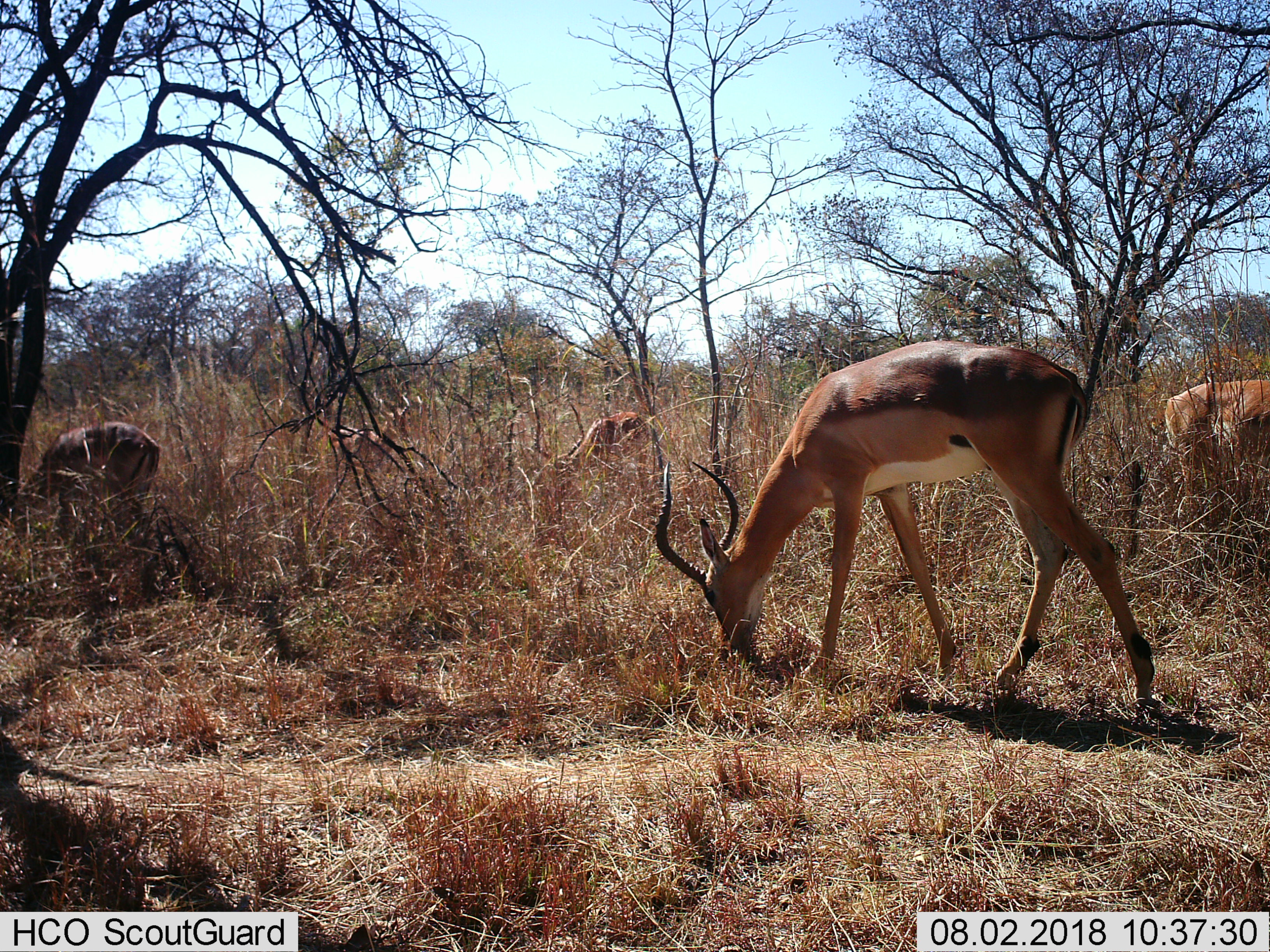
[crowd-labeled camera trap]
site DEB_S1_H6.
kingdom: Animalia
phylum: Chordata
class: Mammalia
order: Artiodactyla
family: Bovidae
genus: Aepyceros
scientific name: Aepyceros melampus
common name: impala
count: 5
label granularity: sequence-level